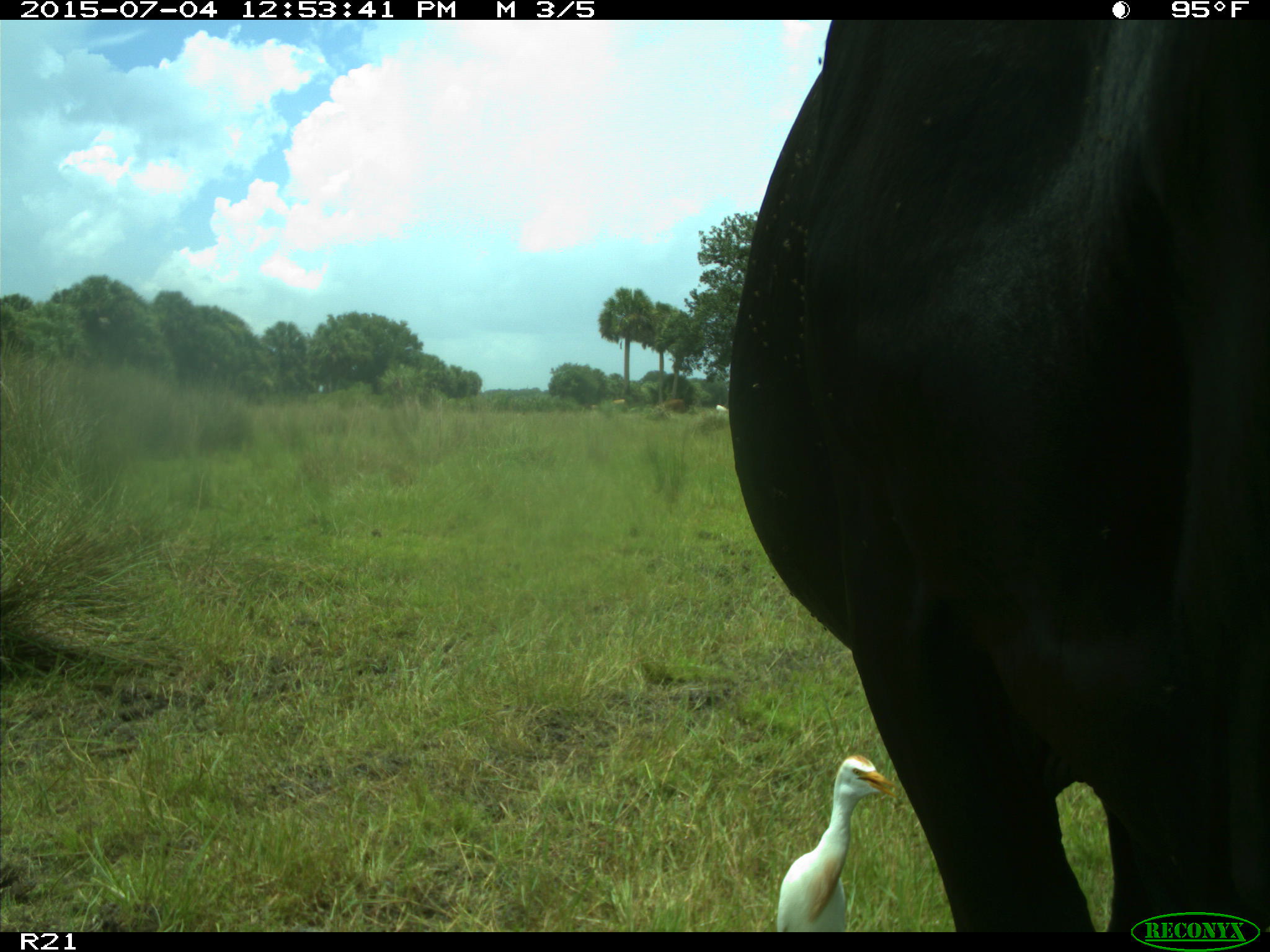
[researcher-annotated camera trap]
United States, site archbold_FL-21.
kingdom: Animalia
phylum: Chordata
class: Mammalia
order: Artiodactyla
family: Bovidae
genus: Bos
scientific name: Bos taurus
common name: domestic cow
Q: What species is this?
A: Bos taurus (domestic cow).